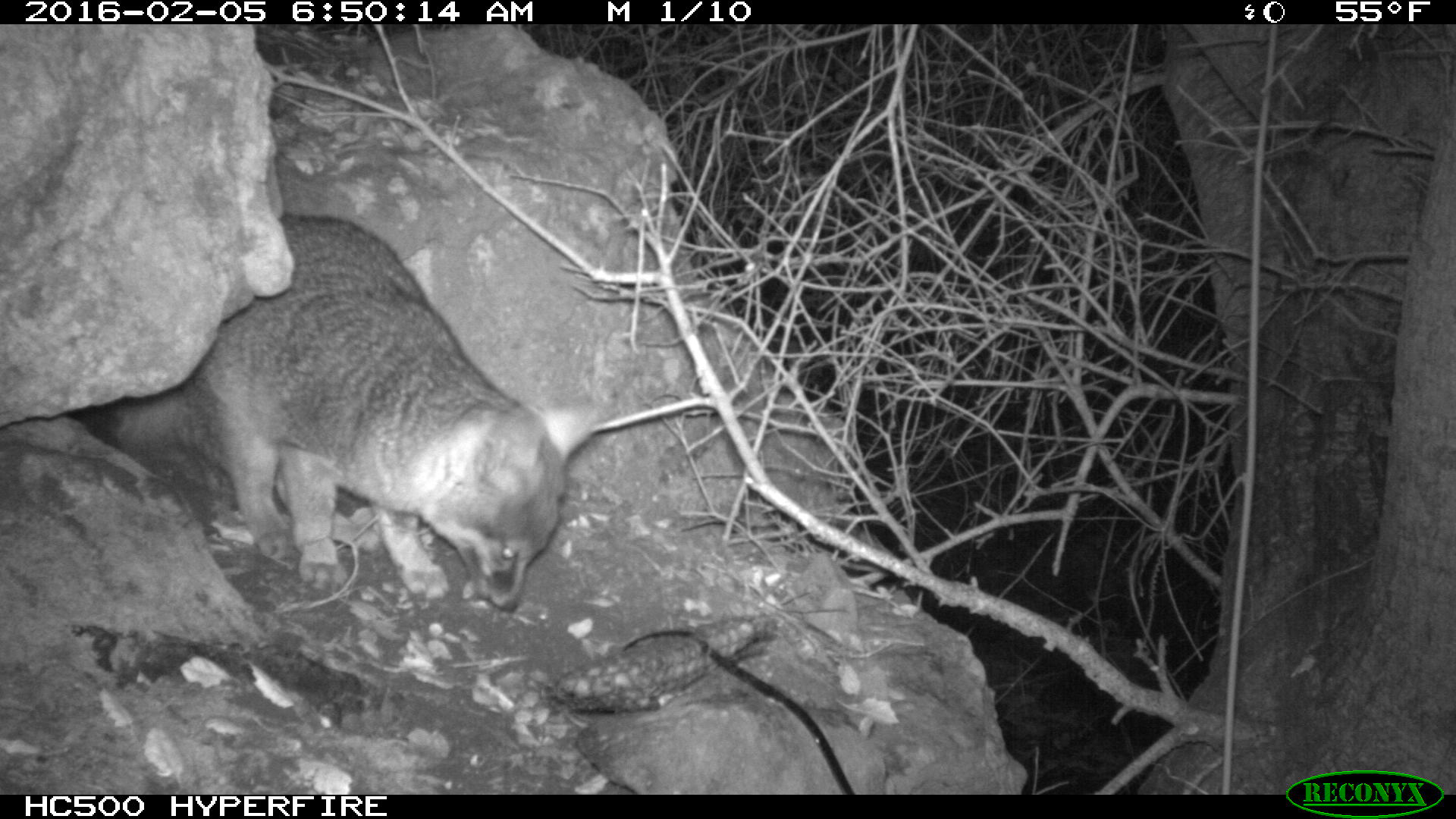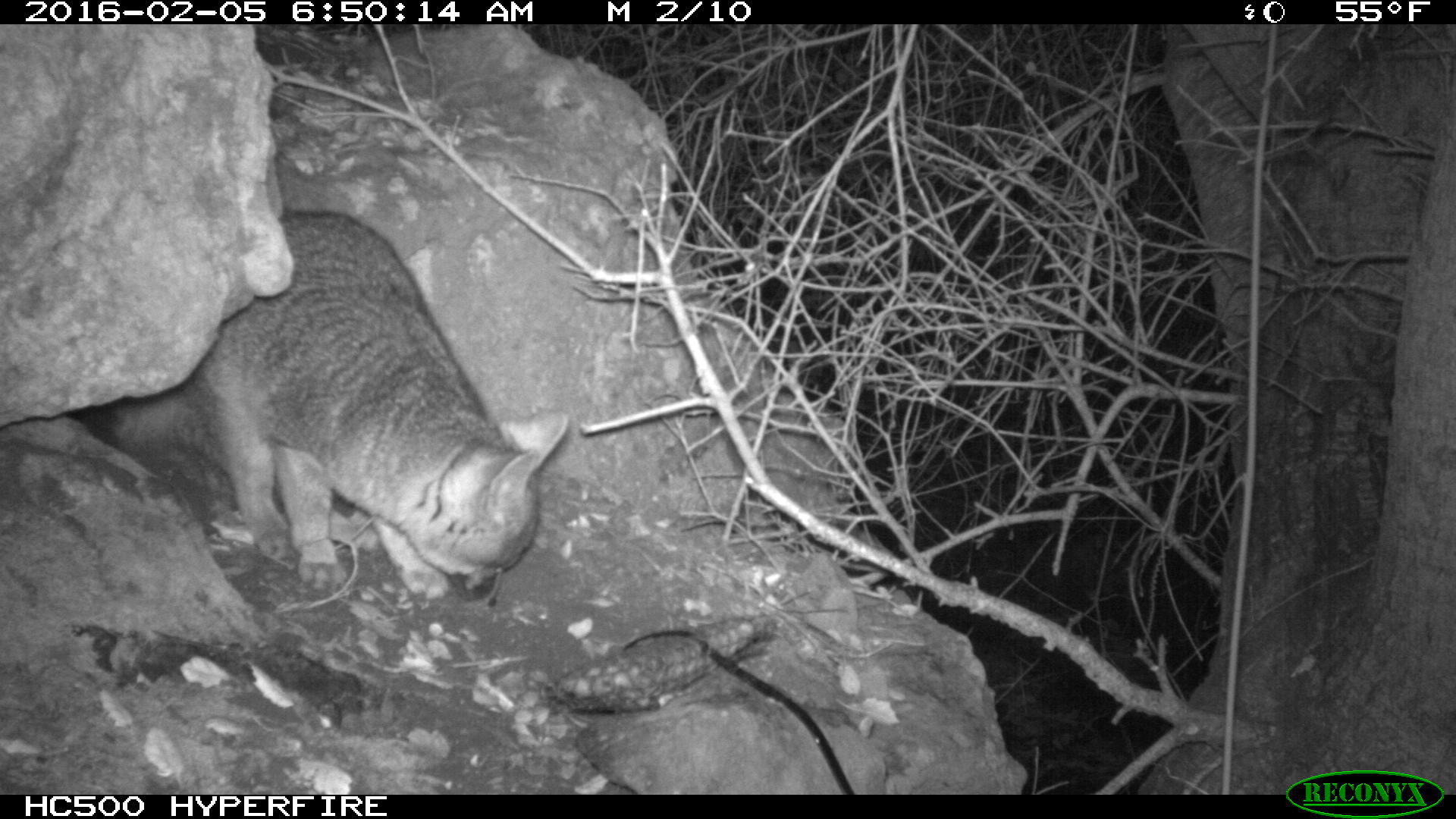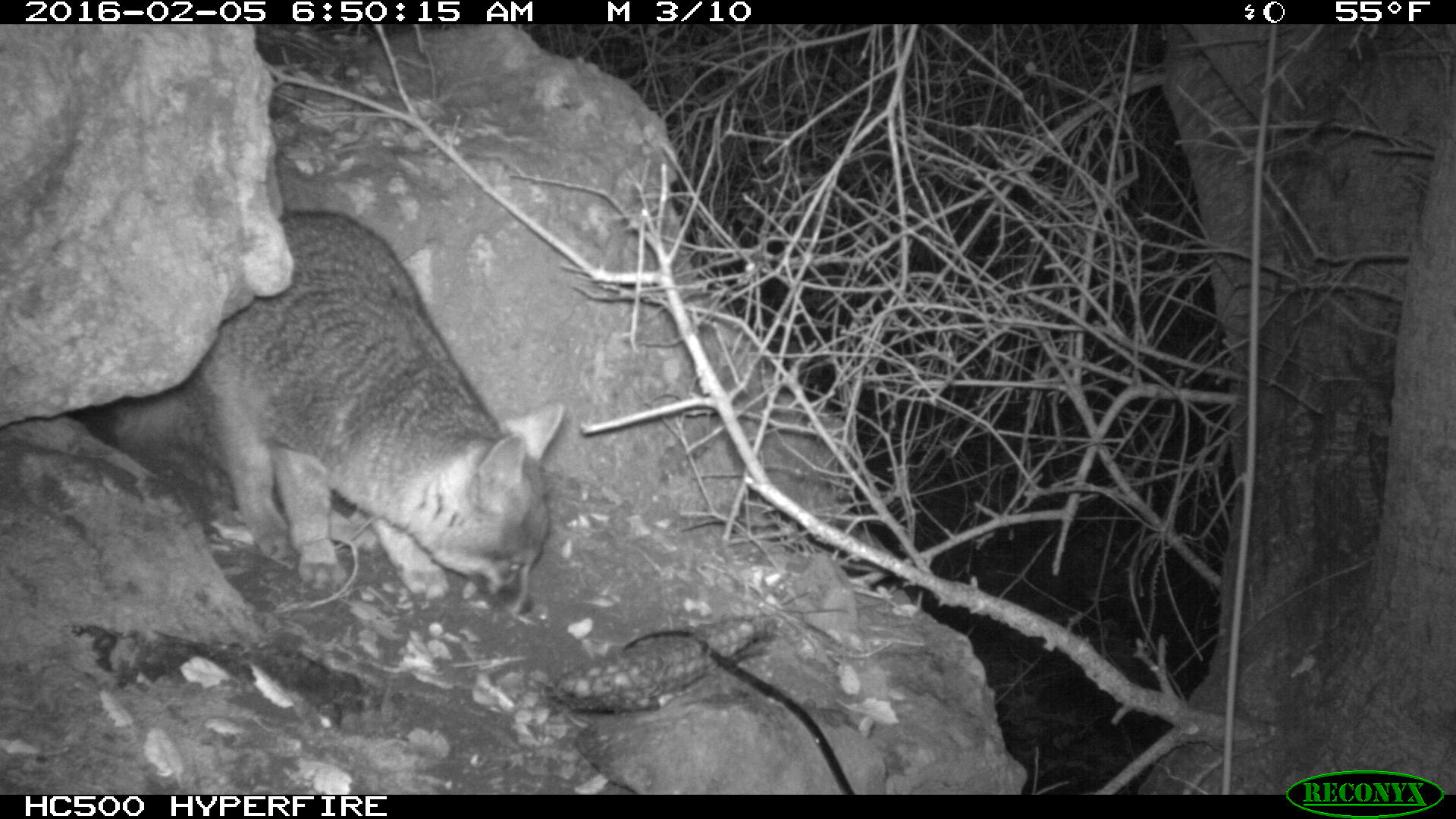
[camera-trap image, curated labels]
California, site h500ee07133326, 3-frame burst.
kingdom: Animalia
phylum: Chordata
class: Mammalia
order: Carnivora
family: Canidae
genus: Urocyon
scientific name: Urocyon littoralis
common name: island fox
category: fox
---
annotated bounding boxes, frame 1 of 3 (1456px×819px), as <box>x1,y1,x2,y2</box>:
fox: <box>83,211,607,611</box>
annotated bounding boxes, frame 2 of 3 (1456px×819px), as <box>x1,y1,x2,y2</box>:
fox: <box>110,210,570,599</box>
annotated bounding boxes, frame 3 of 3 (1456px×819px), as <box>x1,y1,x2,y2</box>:
fox: <box>70,208,564,614</box>